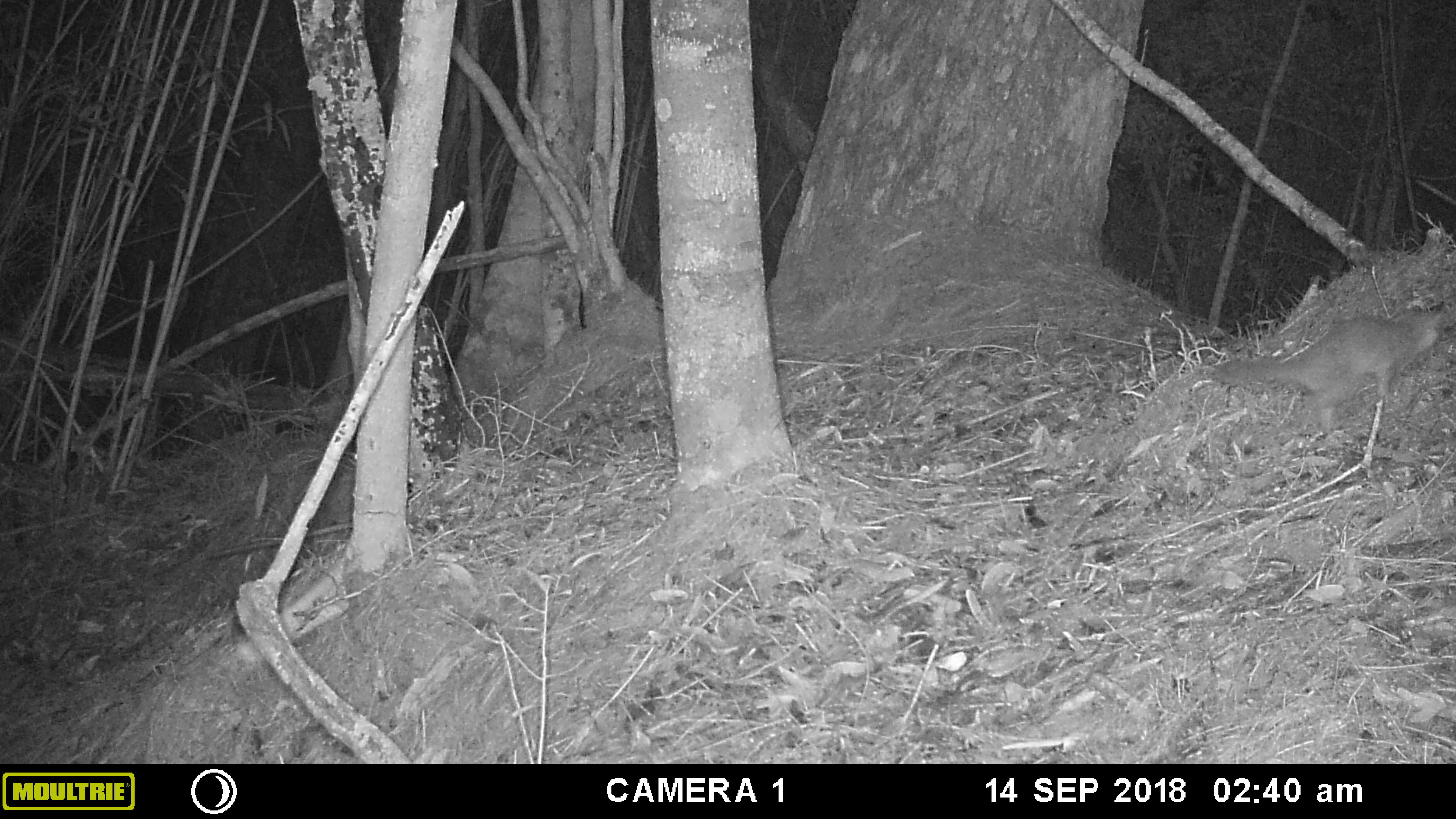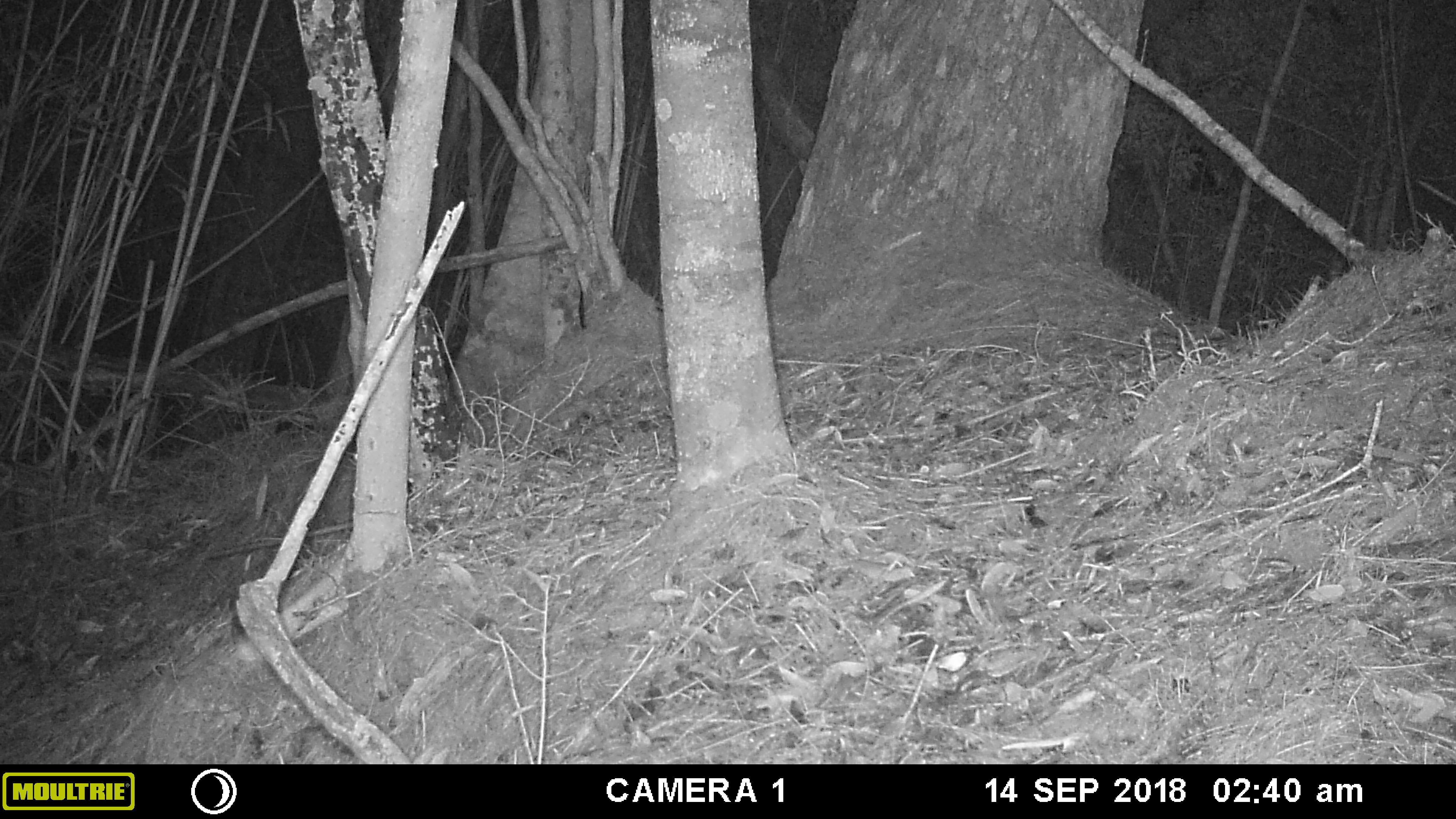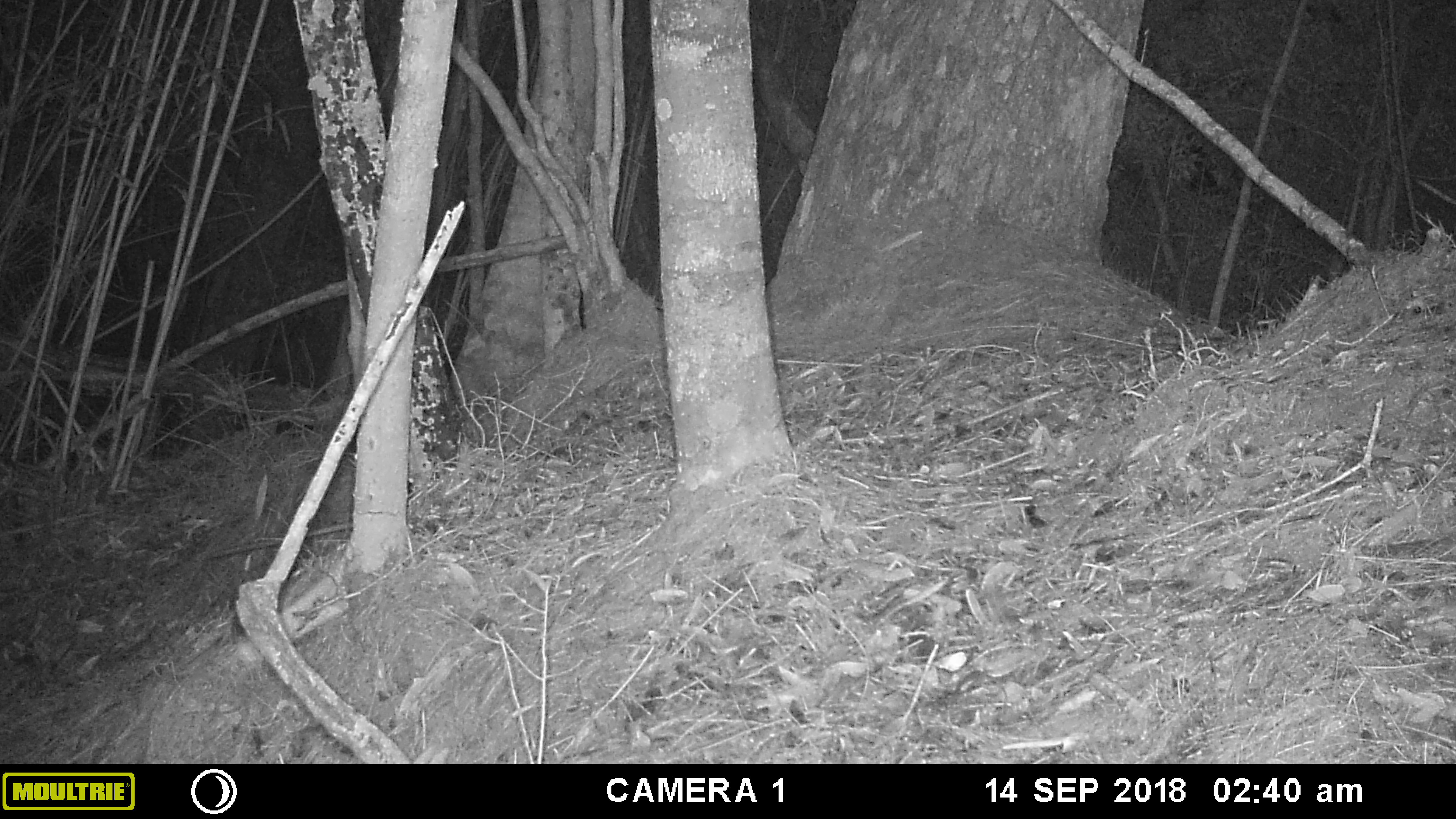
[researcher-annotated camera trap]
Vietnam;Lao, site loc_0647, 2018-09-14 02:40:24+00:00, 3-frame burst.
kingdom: Animalia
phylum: Chordata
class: Mammalia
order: Carnivora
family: Mustelidae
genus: Melogale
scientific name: Melogale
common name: ferret badger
Ferret badger (Melogale). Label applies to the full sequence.